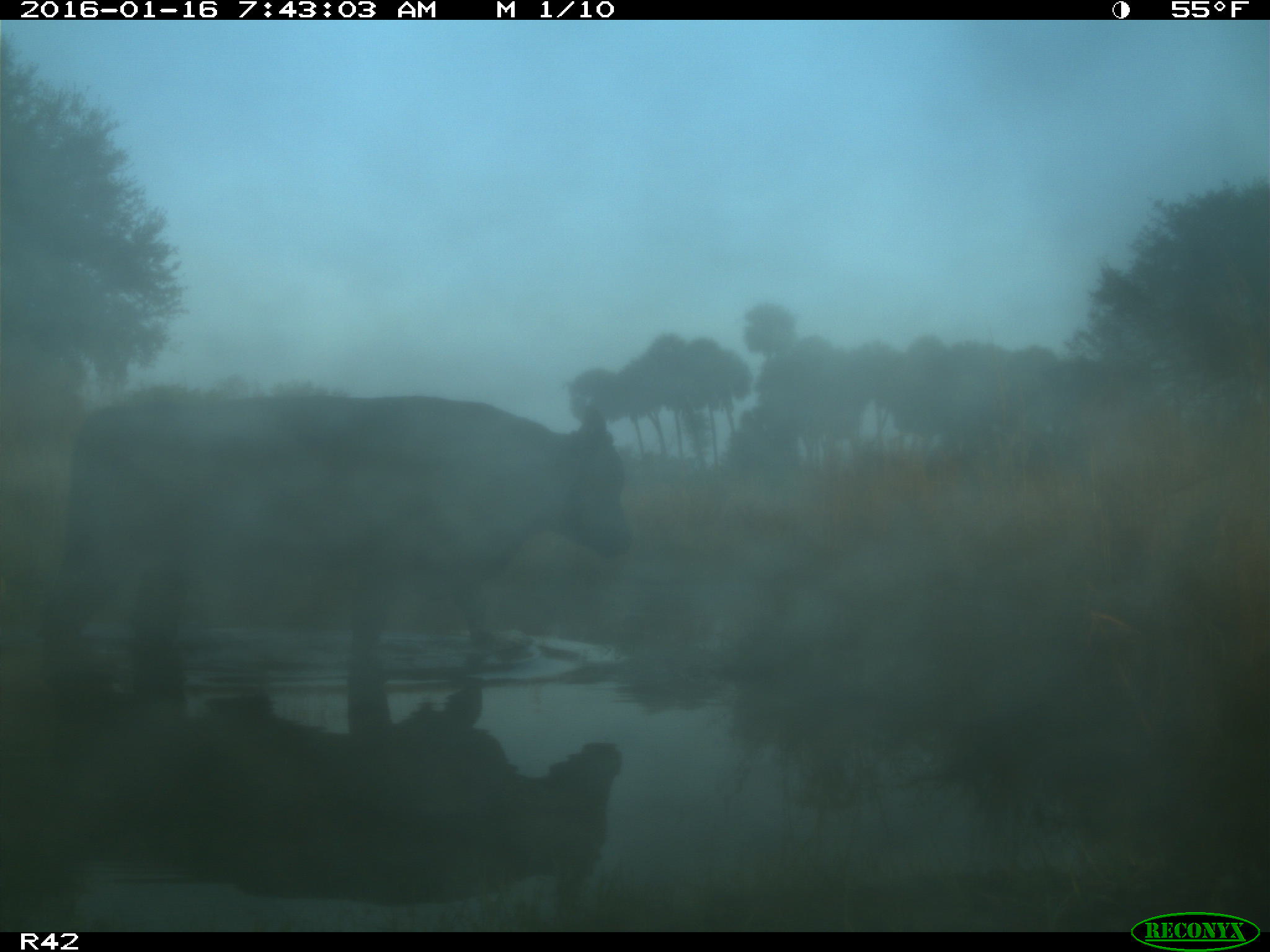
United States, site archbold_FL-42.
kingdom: Animalia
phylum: Chordata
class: Mammalia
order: Artiodactyla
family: Bovidae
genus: Bos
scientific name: Bos taurus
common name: domestic cow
Bos taurus (domestic cow).